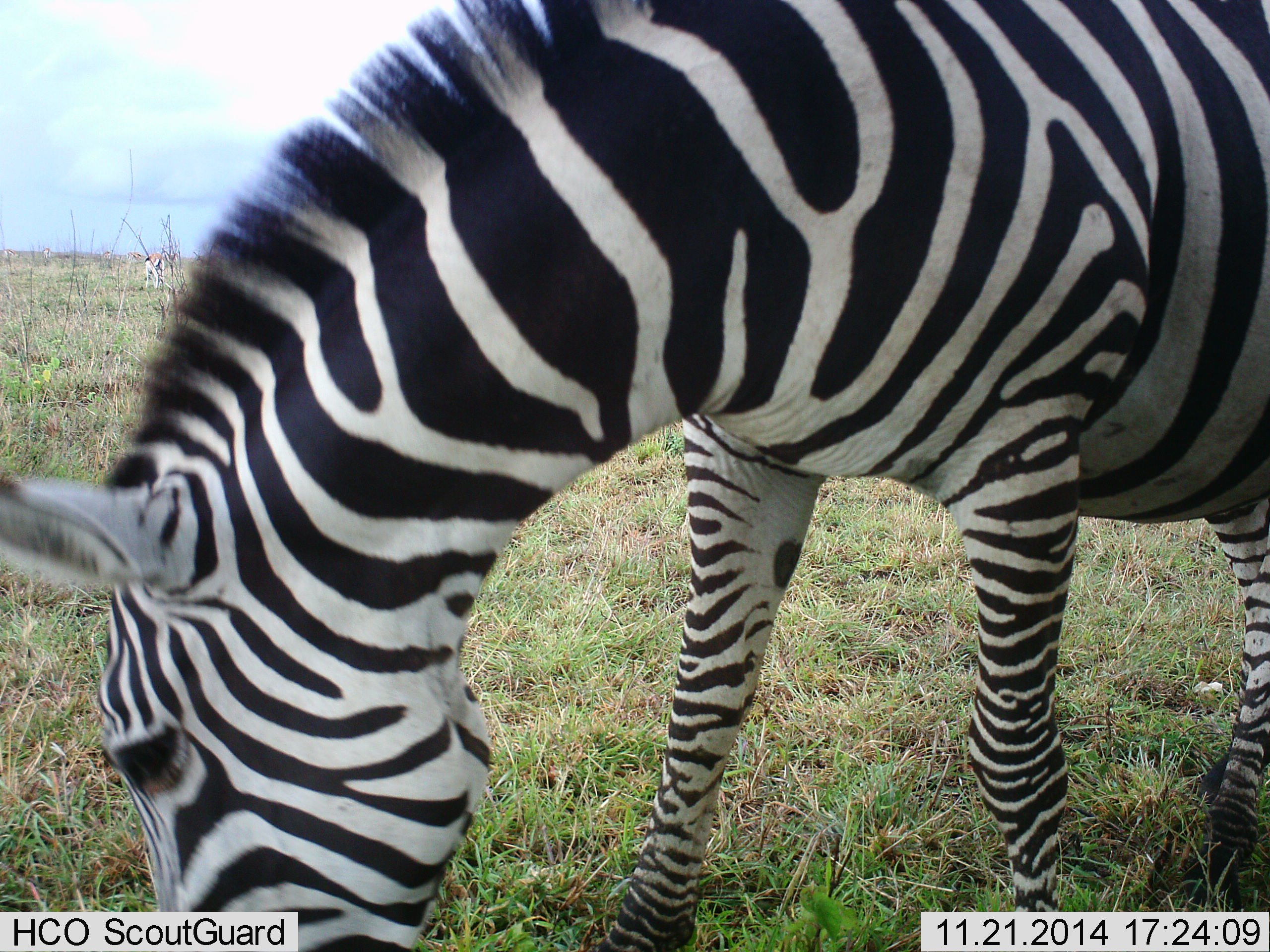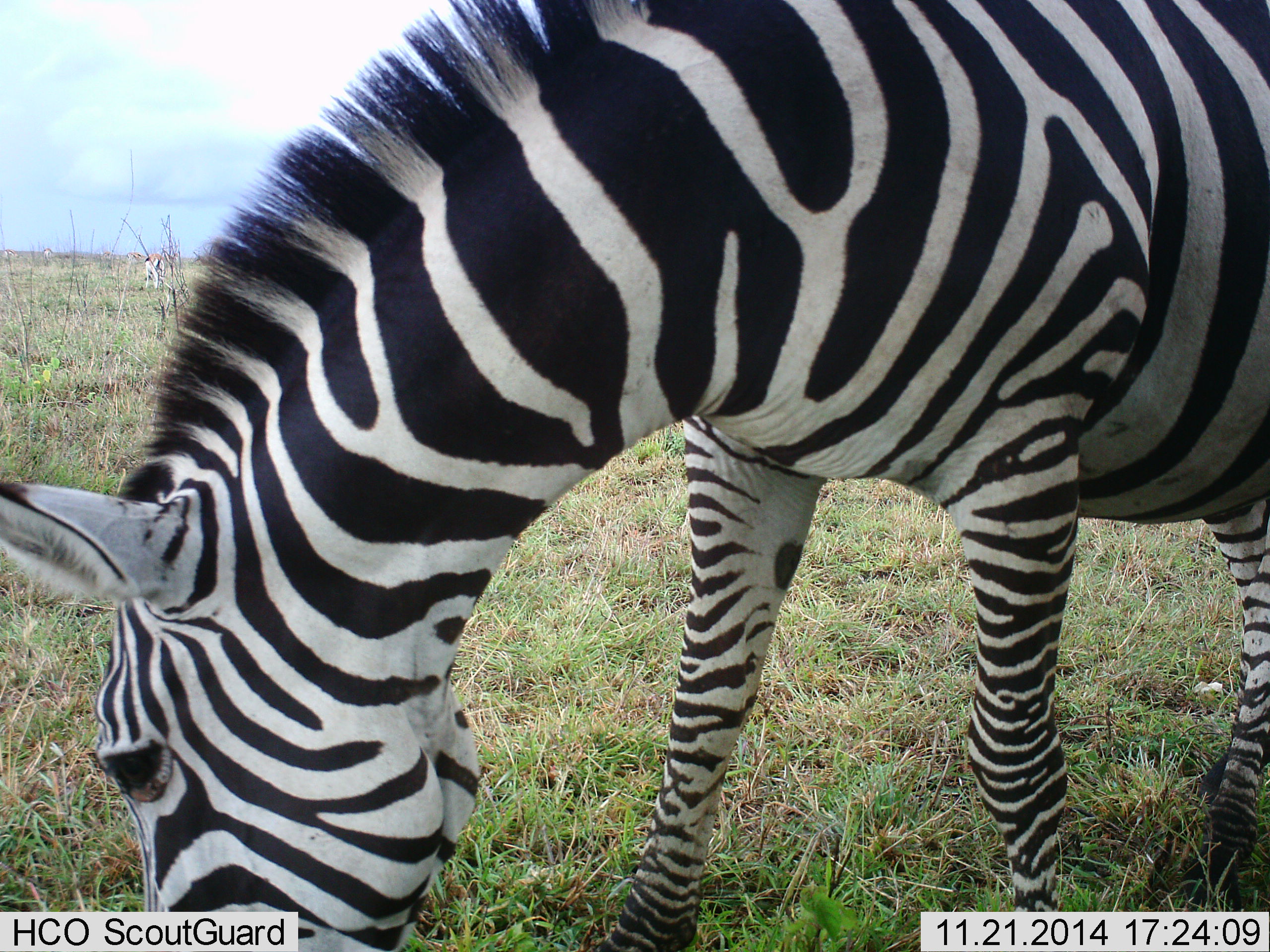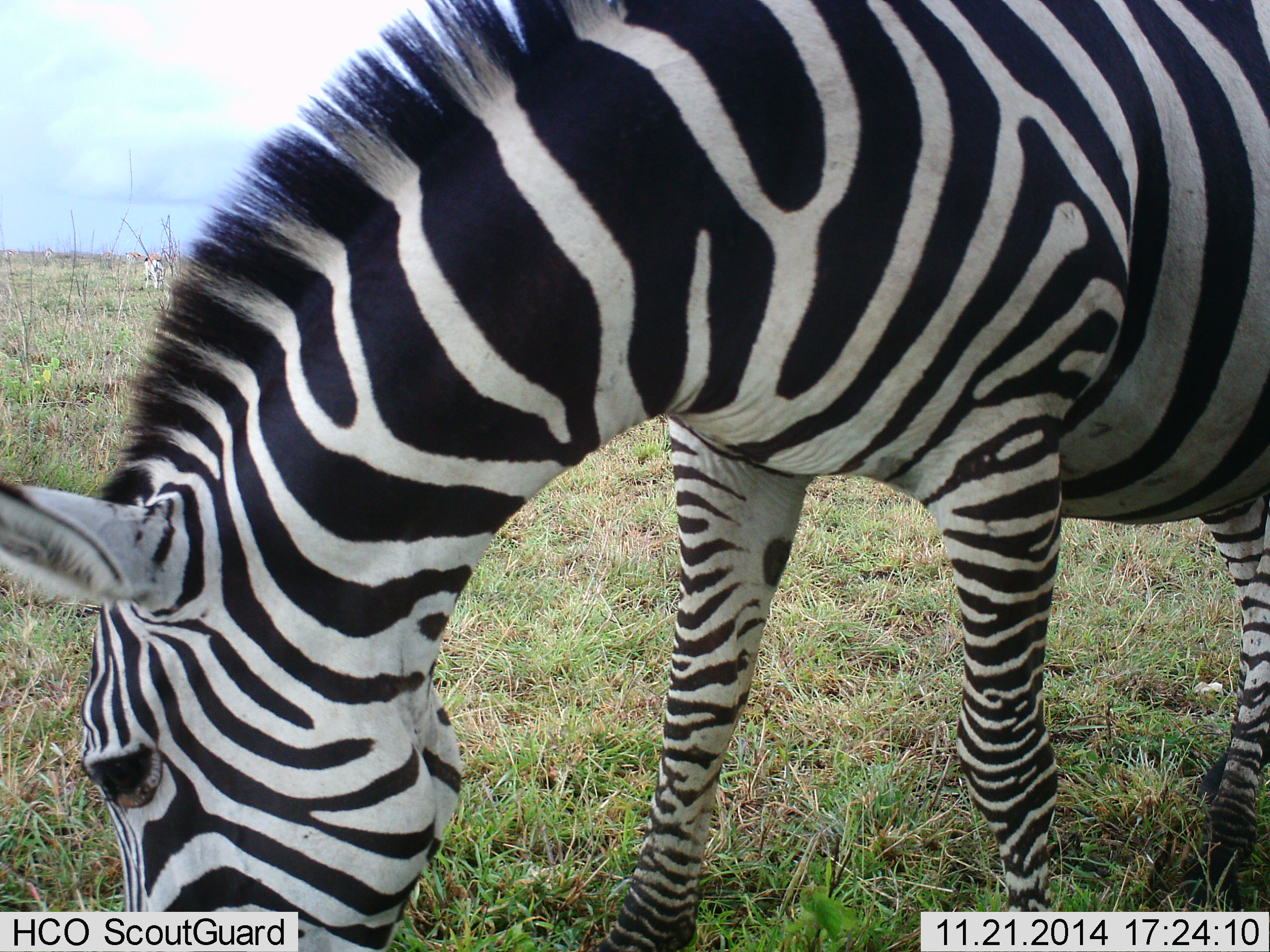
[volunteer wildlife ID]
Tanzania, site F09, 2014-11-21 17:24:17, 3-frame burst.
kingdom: Animalia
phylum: Chordata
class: Mammalia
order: Perissodactyla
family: Equidae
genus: Equus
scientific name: Equus quagga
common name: plains zebra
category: zebra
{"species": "zebra (plains zebra) (Equus quagga)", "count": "1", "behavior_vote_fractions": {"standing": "18%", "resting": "0%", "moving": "0%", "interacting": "0%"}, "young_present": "0%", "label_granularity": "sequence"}